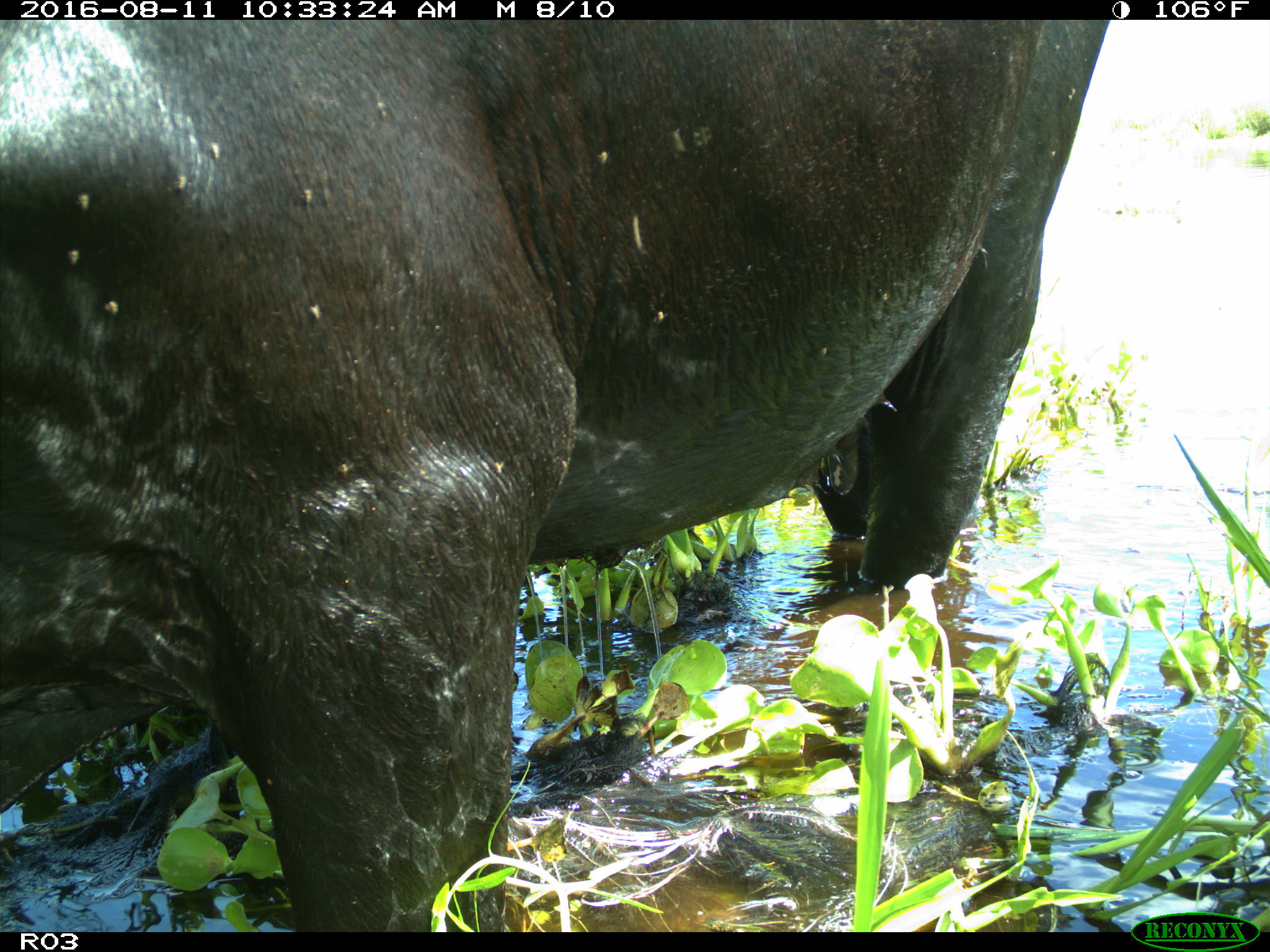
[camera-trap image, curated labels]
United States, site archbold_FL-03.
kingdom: Animalia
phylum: Chordata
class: Mammalia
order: Artiodactyla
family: Bovidae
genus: Bos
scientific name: Bos taurus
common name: domestic cow